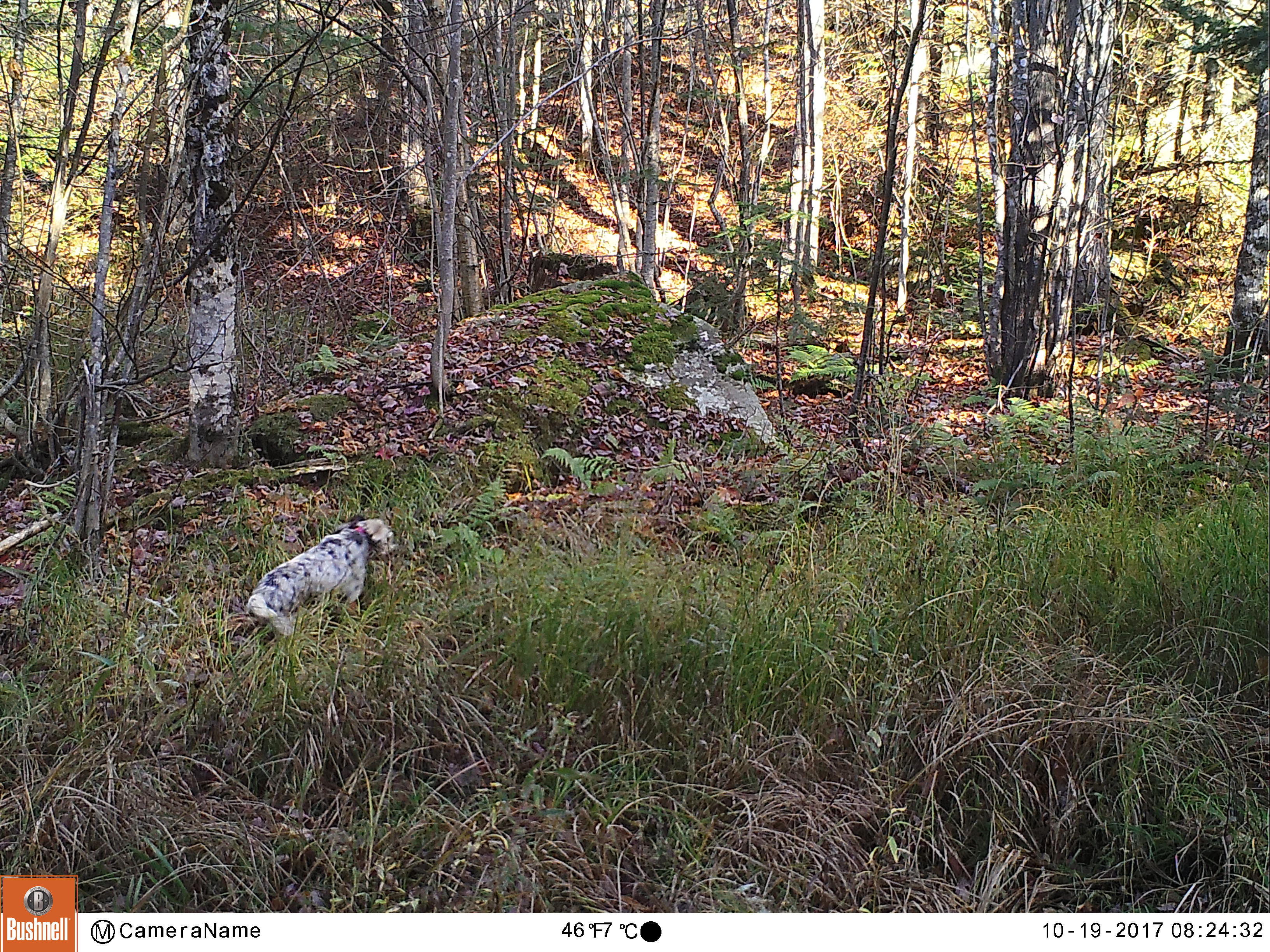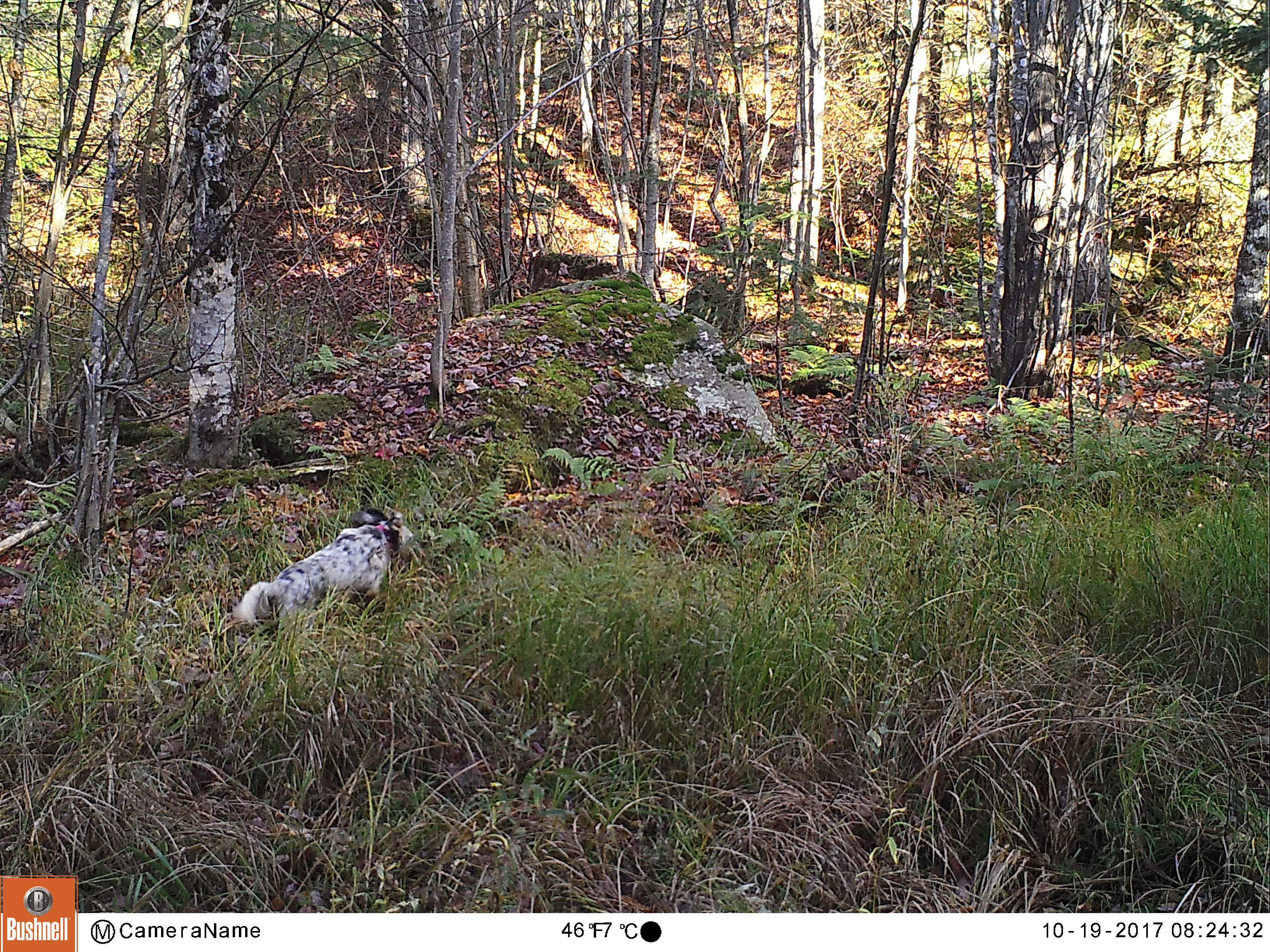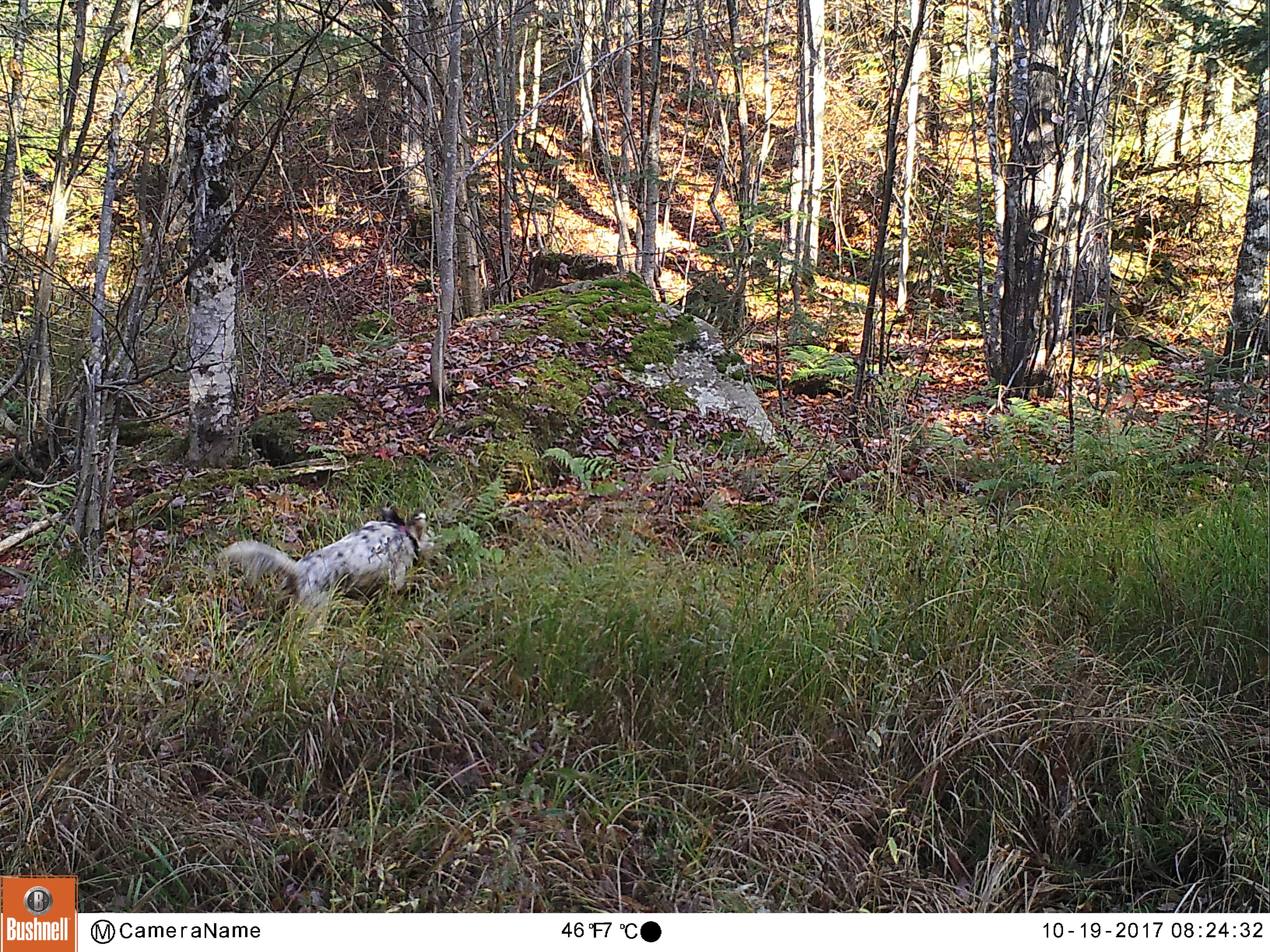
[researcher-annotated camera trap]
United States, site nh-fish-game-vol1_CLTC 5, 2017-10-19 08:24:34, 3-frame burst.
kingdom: Animalia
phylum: Chordata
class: Mammalia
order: Carnivora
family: Canidae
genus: Canis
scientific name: Canis familiaris familiaris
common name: domestic dog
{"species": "domestic dog (Canis familiaris familiaris)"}